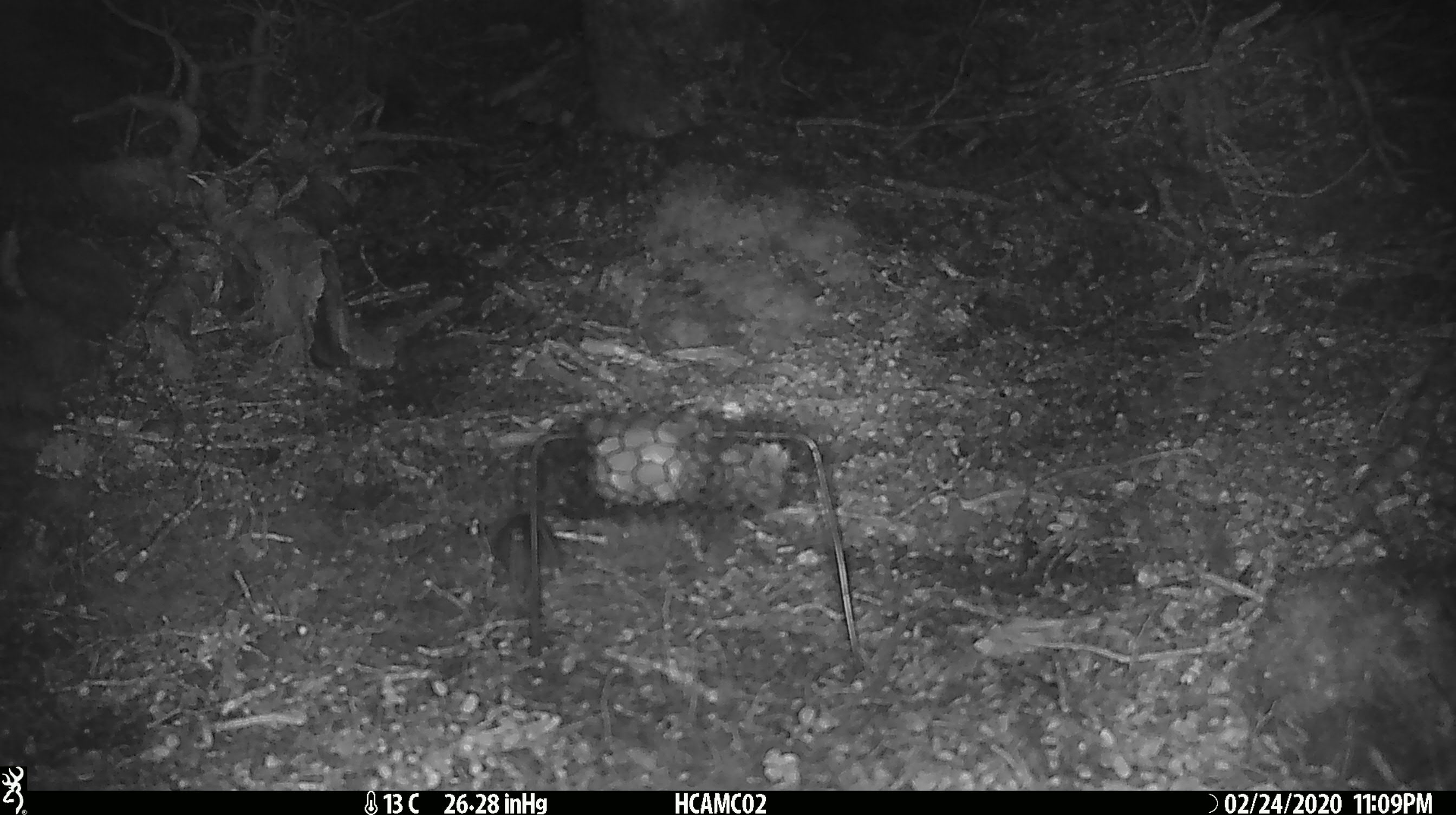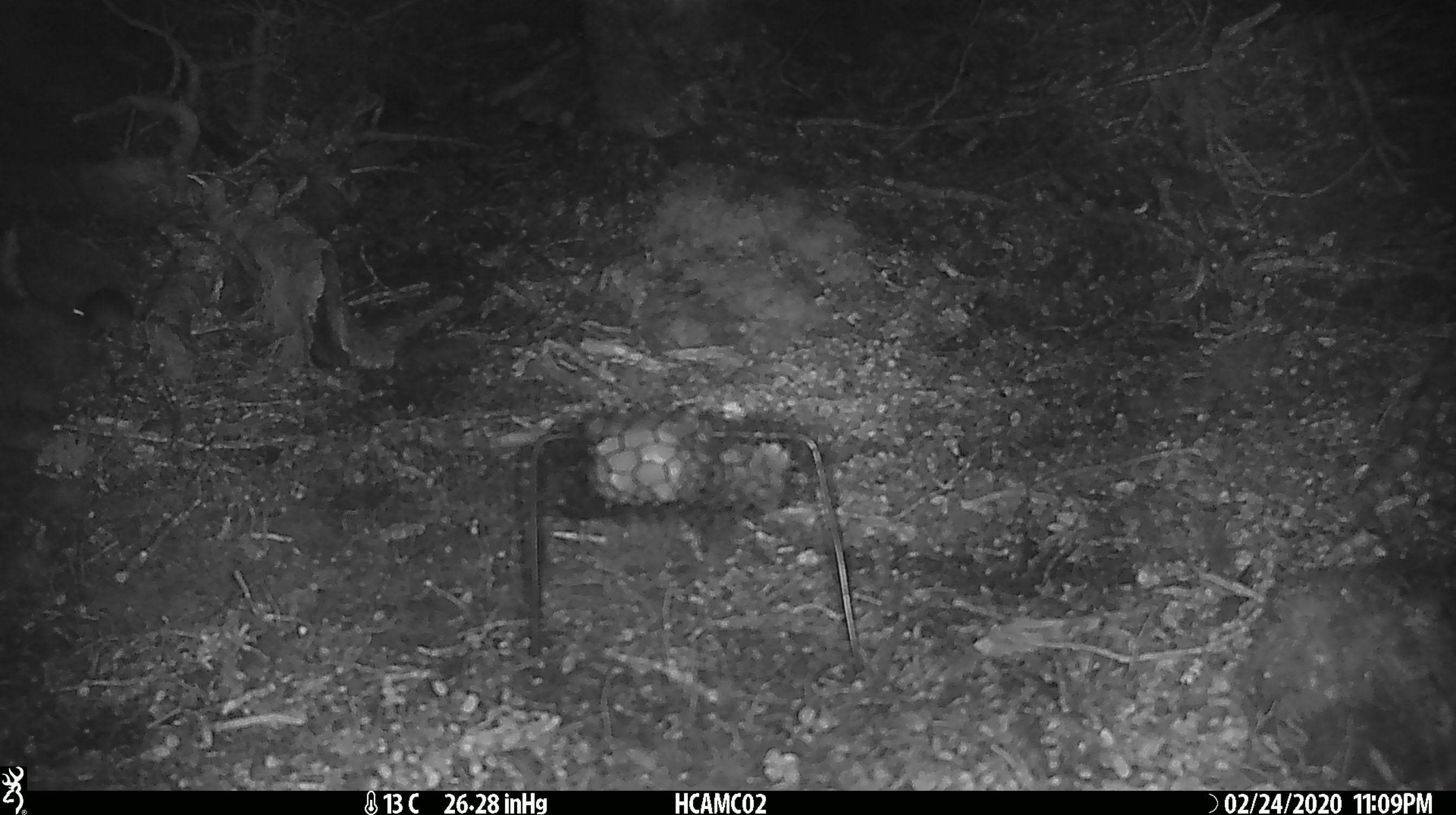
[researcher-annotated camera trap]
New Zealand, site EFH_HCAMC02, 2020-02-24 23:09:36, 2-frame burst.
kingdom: Animalia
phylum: Chordata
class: Mammalia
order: Rodentia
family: Muridae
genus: Mus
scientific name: Mus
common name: mouse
Mouse (Mus).